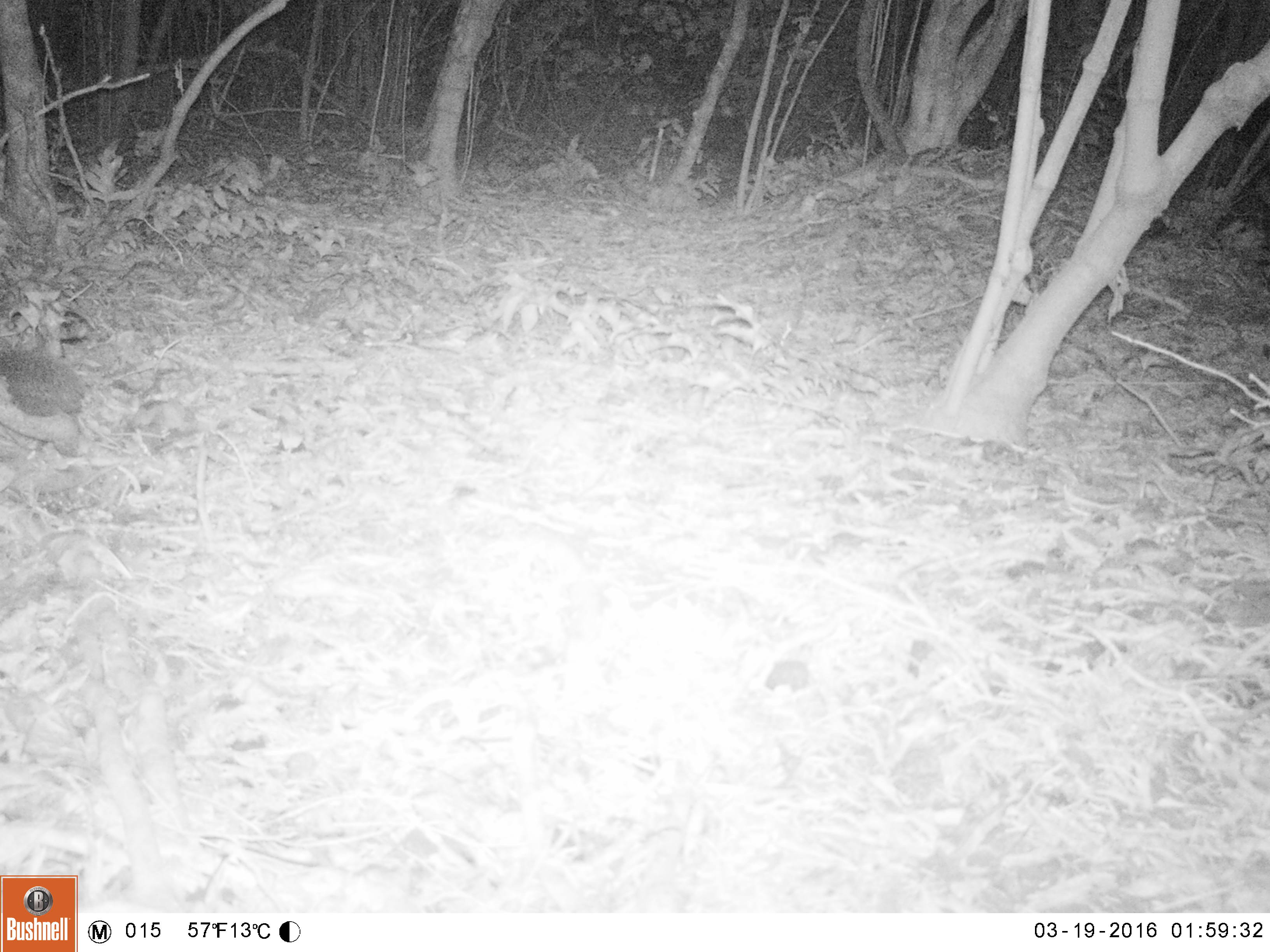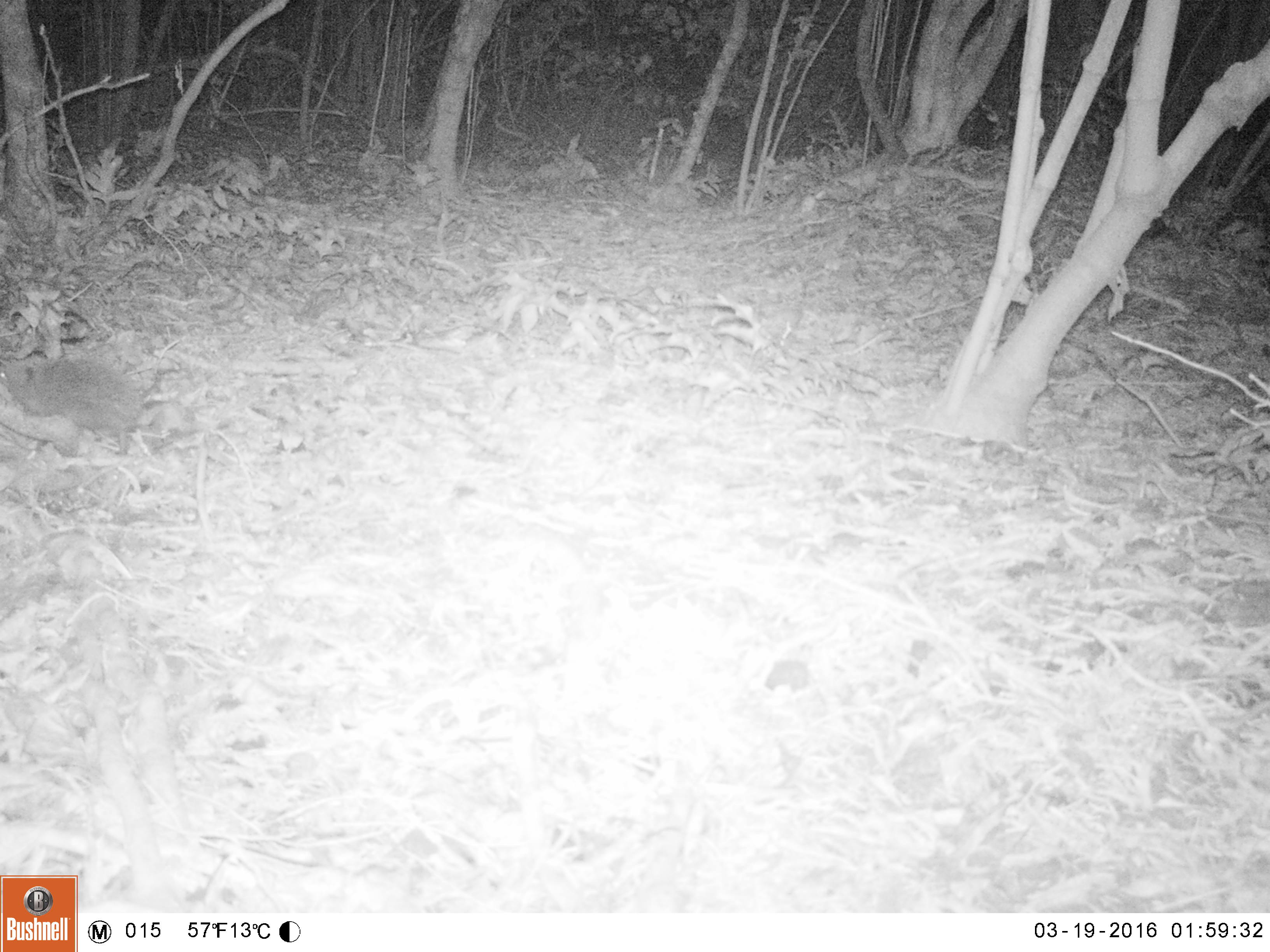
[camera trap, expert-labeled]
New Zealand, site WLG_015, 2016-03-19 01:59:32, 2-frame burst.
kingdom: Animalia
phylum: Chordata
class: Mammalia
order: Eulipotyphla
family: Erinaceidae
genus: Erinaceus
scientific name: Erinaceus europaeus europaeus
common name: european hedgehog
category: hedgehog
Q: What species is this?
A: Hedgehog (european hedgehog) (Erinaceus europaeus europaeus).